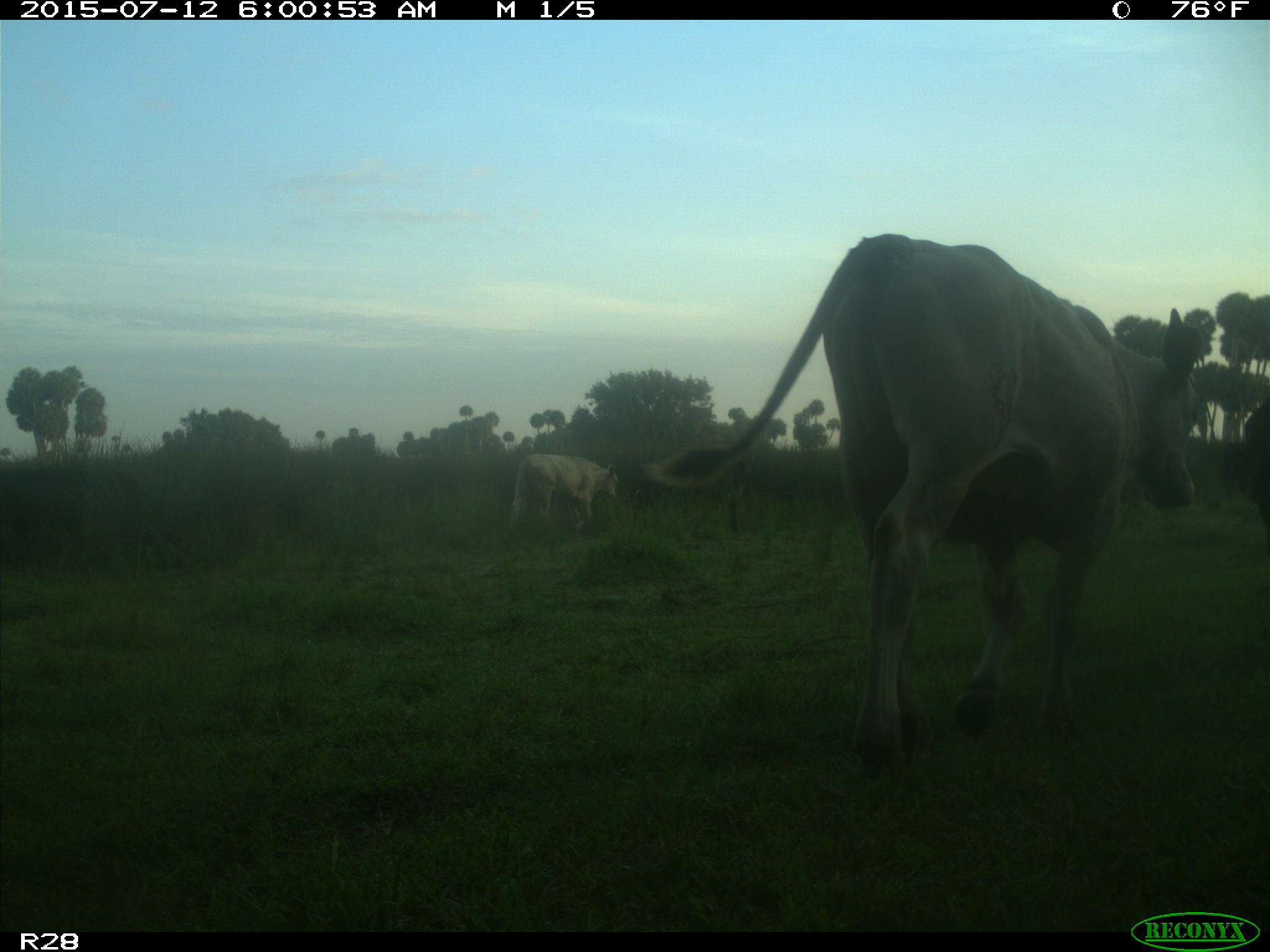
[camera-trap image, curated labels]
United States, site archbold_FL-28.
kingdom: Animalia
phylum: Chordata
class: Mammalia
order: Artiodactyla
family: Bovidae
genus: Bos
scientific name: Bos taurus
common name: domestic cow